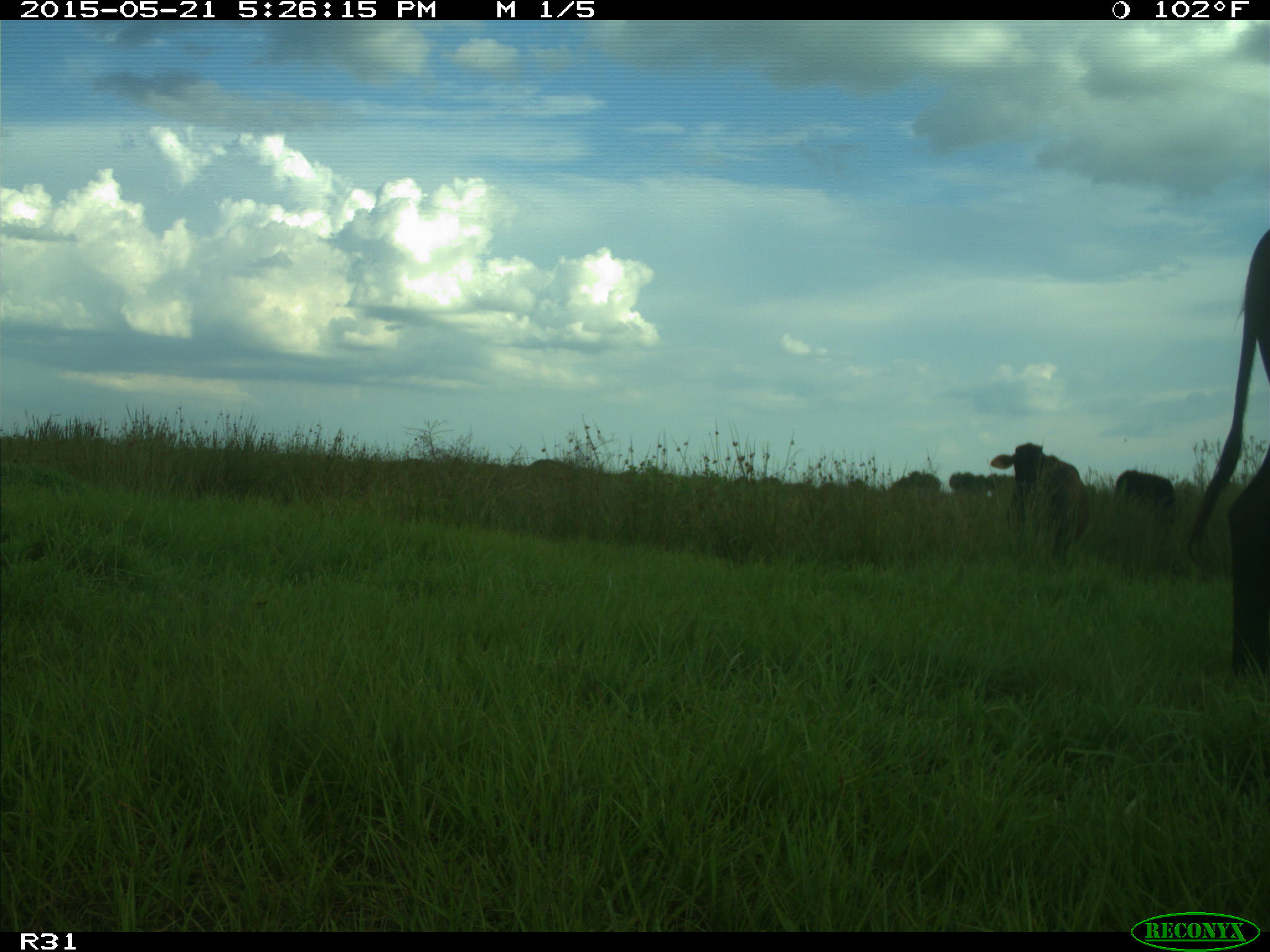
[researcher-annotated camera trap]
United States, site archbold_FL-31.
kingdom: Animalia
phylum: Chordata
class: Mammalia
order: Artiodactyla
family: Bovidae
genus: Bos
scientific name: Bos taurus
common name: domestic cow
Bos taurus (domestic cow).